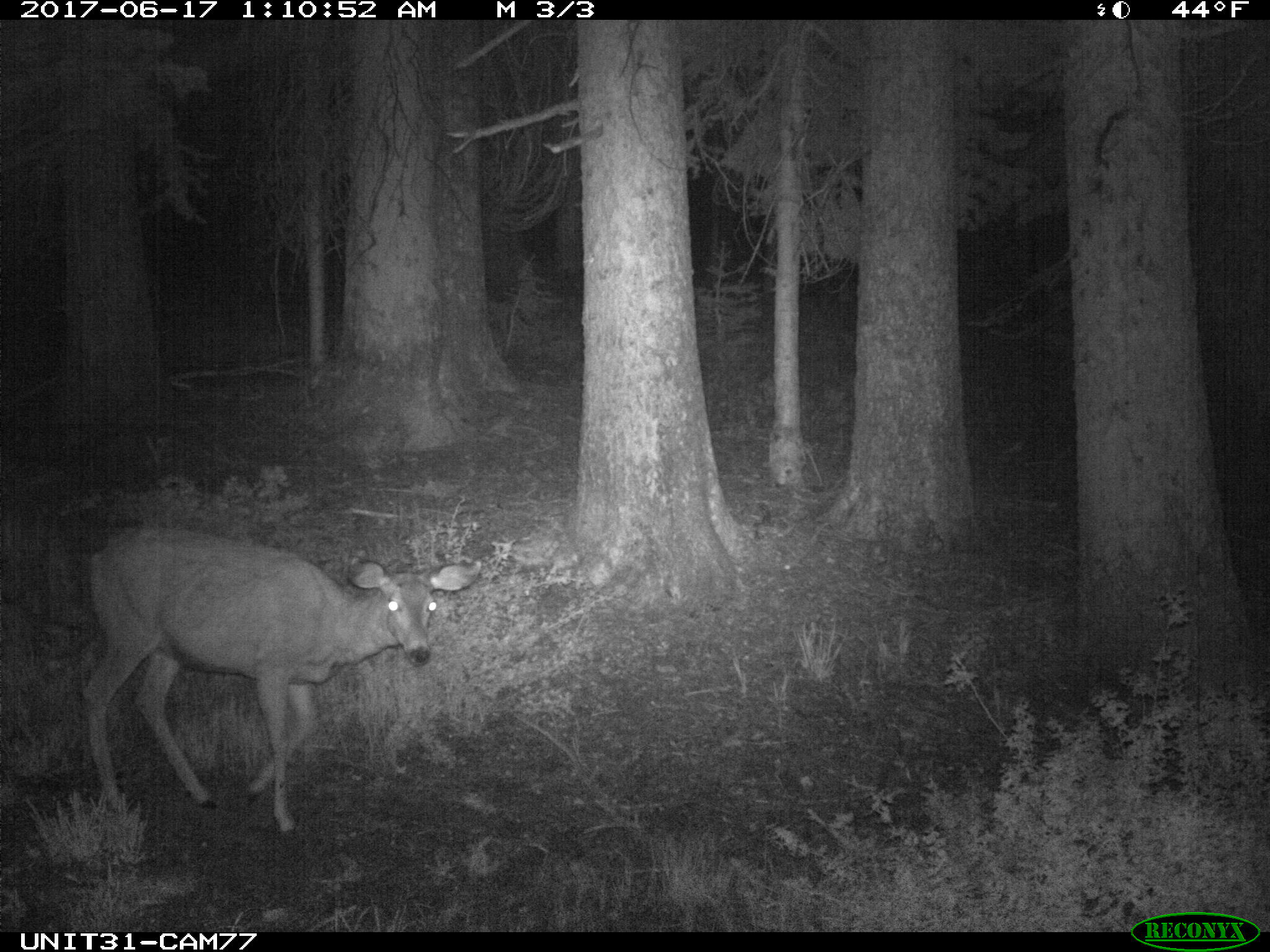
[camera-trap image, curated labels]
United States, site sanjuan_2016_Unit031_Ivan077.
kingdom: Animalia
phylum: Chordata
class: Mammalia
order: Artiodactyla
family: Cervidae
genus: Odocoileus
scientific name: Odocoileus hemionus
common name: mule deer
Odocoileus hemionus (mule deer).